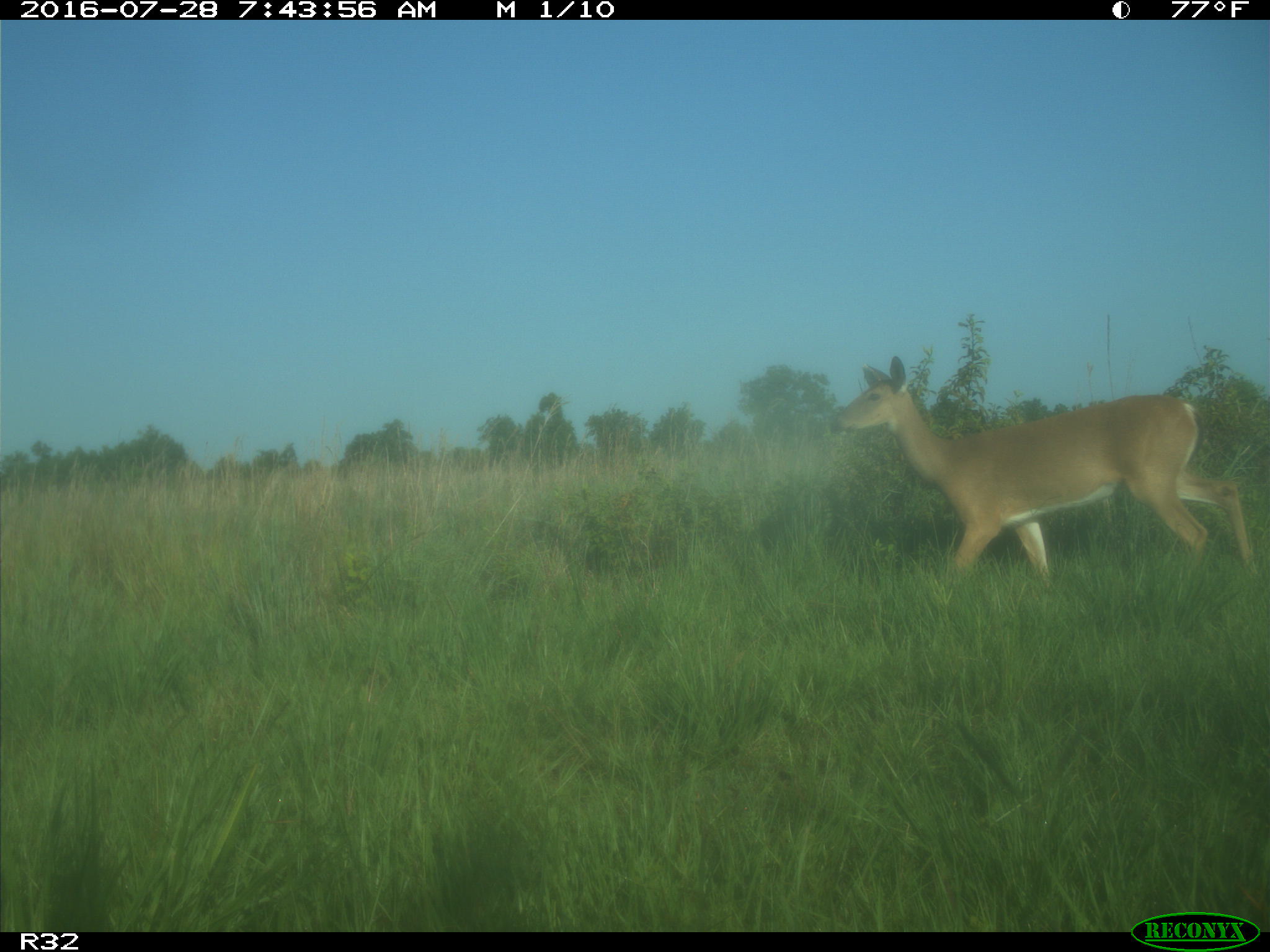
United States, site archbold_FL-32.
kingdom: Animalia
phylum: Chordata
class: Mammalia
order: Artiodactyla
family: Cervidae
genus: Odocoileus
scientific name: Odocoileus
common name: deer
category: unidentified deer